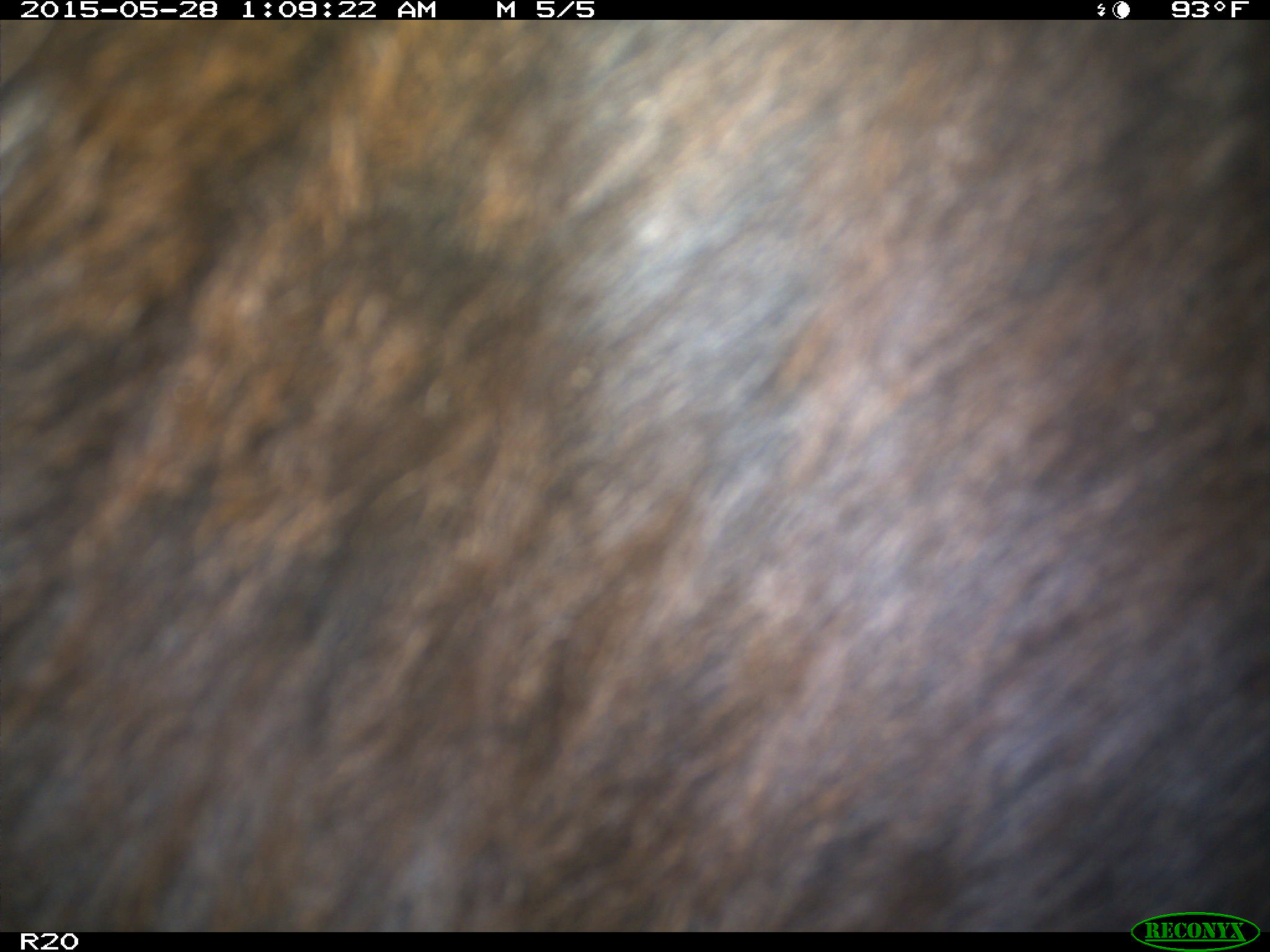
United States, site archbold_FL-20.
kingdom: Animalia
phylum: Chordata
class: Mammalia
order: Artiodactyla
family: Bovidae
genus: Bos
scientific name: Bos taurus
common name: domestic cow